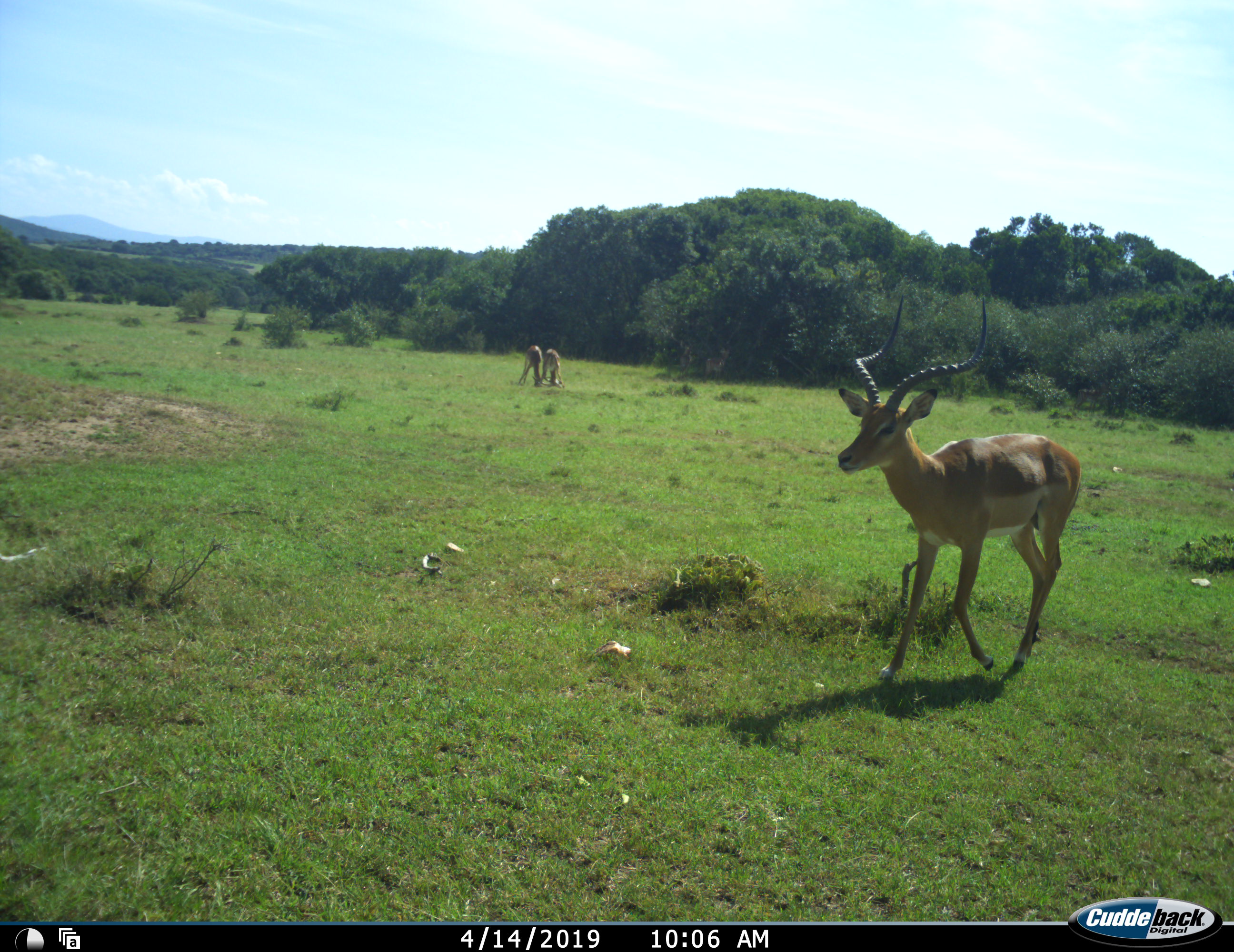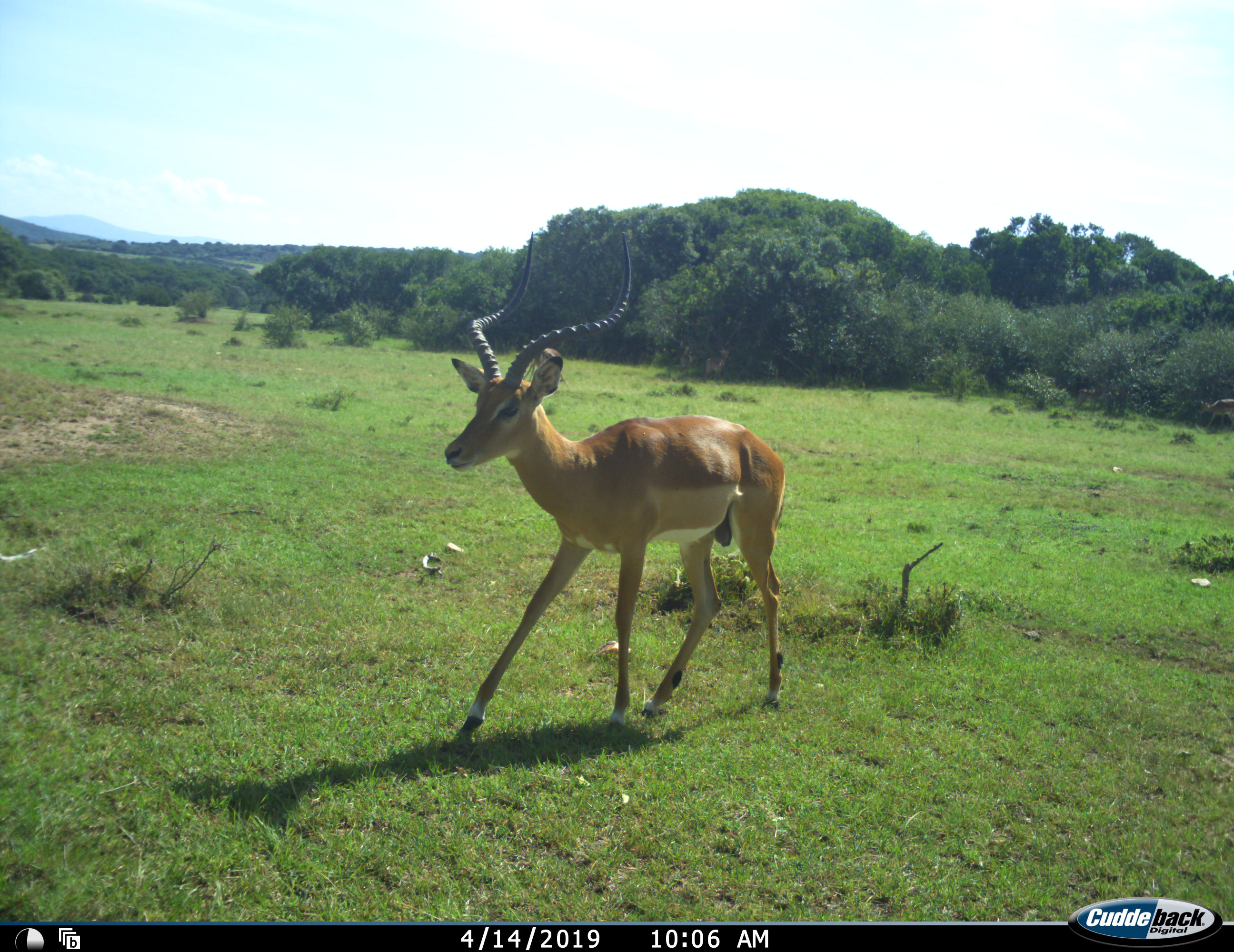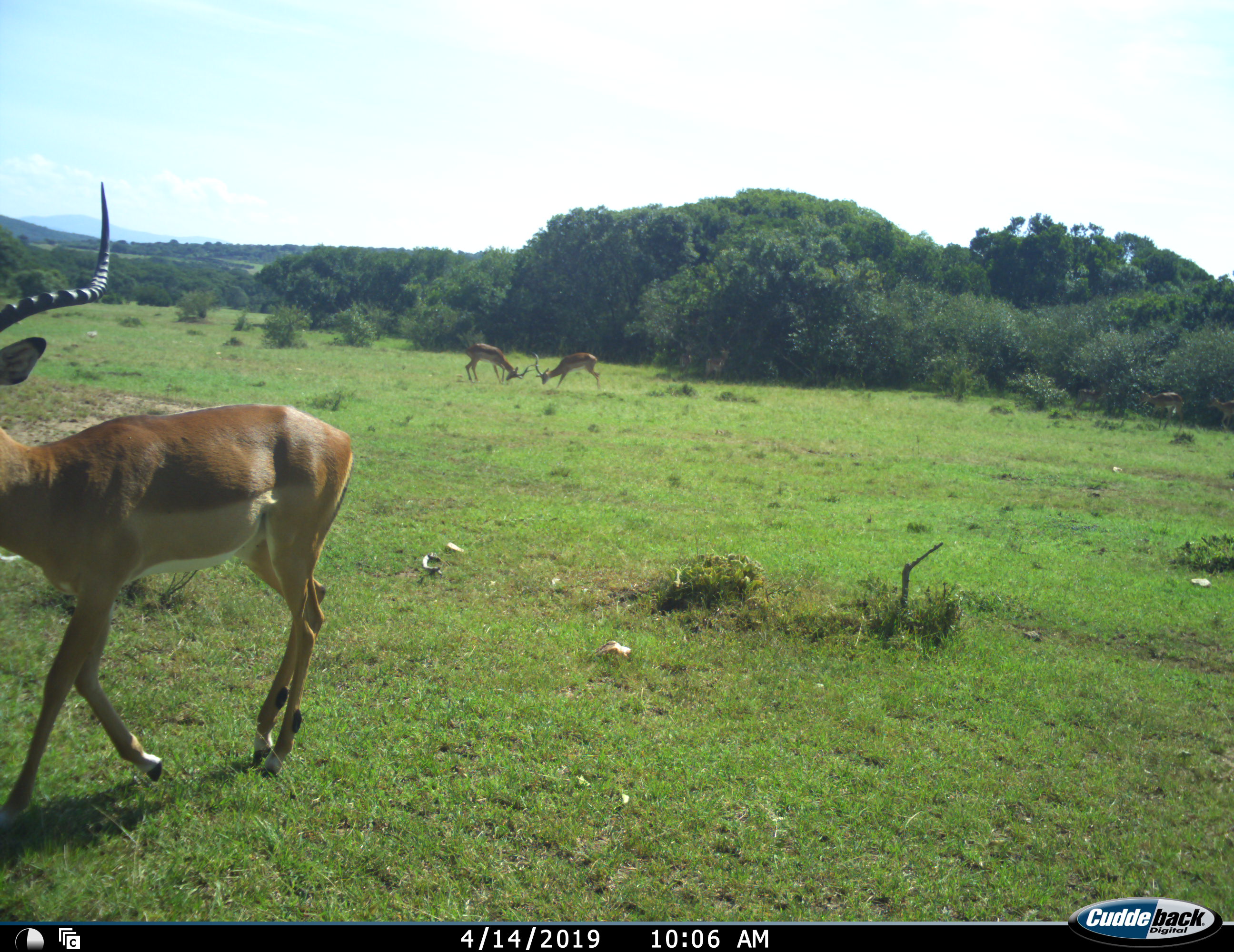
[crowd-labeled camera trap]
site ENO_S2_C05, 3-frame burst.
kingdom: Animalia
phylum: Chordata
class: Mammalia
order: Artiodactyla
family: Bovidae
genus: Aepyceros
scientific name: Aepyceros melampus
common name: impala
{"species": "impala (Aepyceros melampus)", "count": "5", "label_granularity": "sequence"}